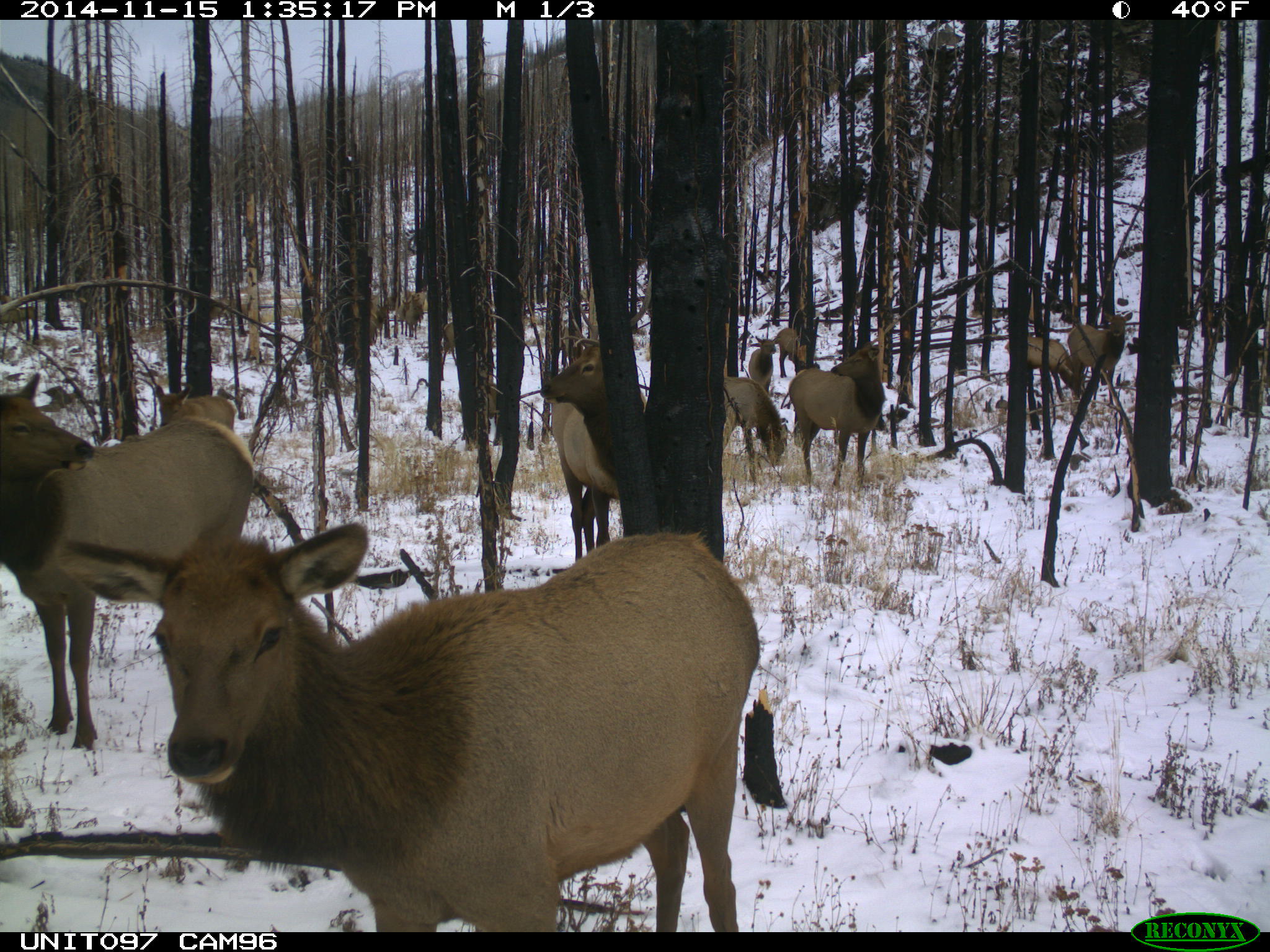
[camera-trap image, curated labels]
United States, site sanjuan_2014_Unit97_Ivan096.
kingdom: Animalia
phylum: Chordata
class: Mammalia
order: Artiodactyla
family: Cervidae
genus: Cervus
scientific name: Cervus elaphus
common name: red deer